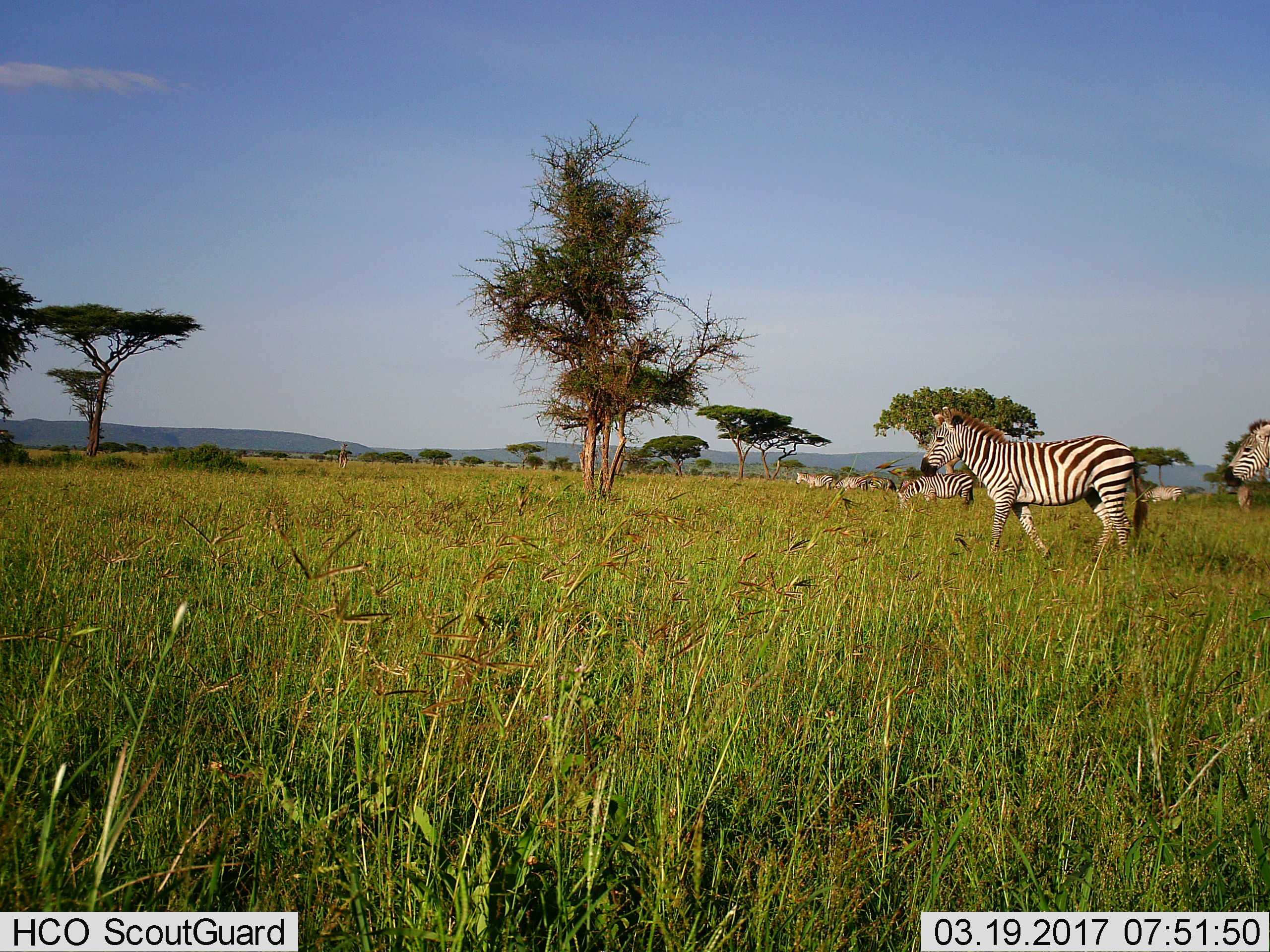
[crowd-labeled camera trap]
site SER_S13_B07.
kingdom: Animalia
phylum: Chordata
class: Mammalia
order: Perissodactyla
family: Equidae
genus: Equus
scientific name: Equus quagga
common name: plains zebra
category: zebraplains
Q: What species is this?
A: Zebraplains (plains zebra) (Equus quagga).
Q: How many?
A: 7.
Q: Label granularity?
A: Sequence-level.